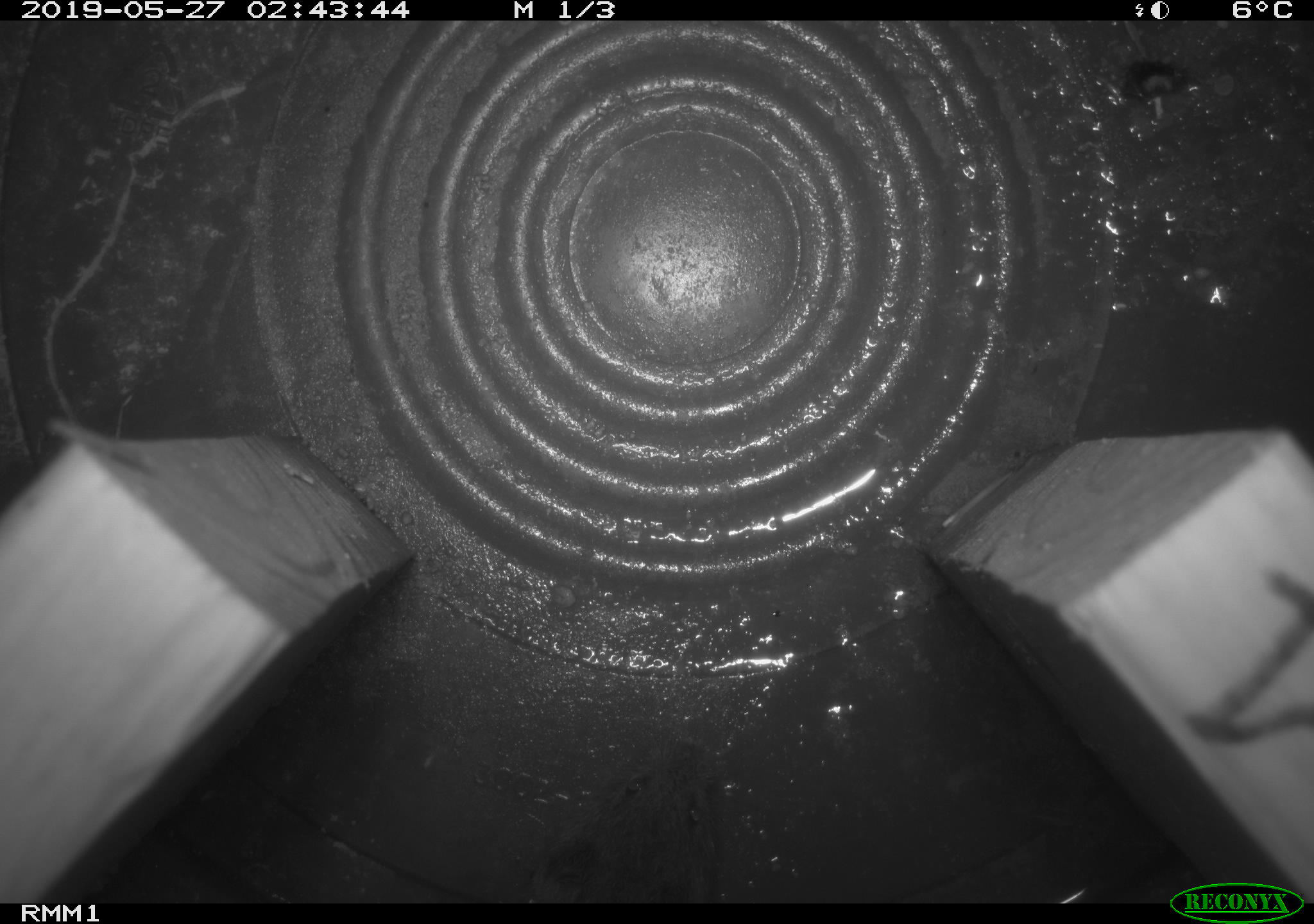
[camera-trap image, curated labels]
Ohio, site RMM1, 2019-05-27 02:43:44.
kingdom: Animalia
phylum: Chordata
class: Mammalia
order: Rodentia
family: Cricetidae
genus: Microtus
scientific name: Microtus pennsylvanicus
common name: meadow vole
Meadow vole (Microtus pennsylvanicus).